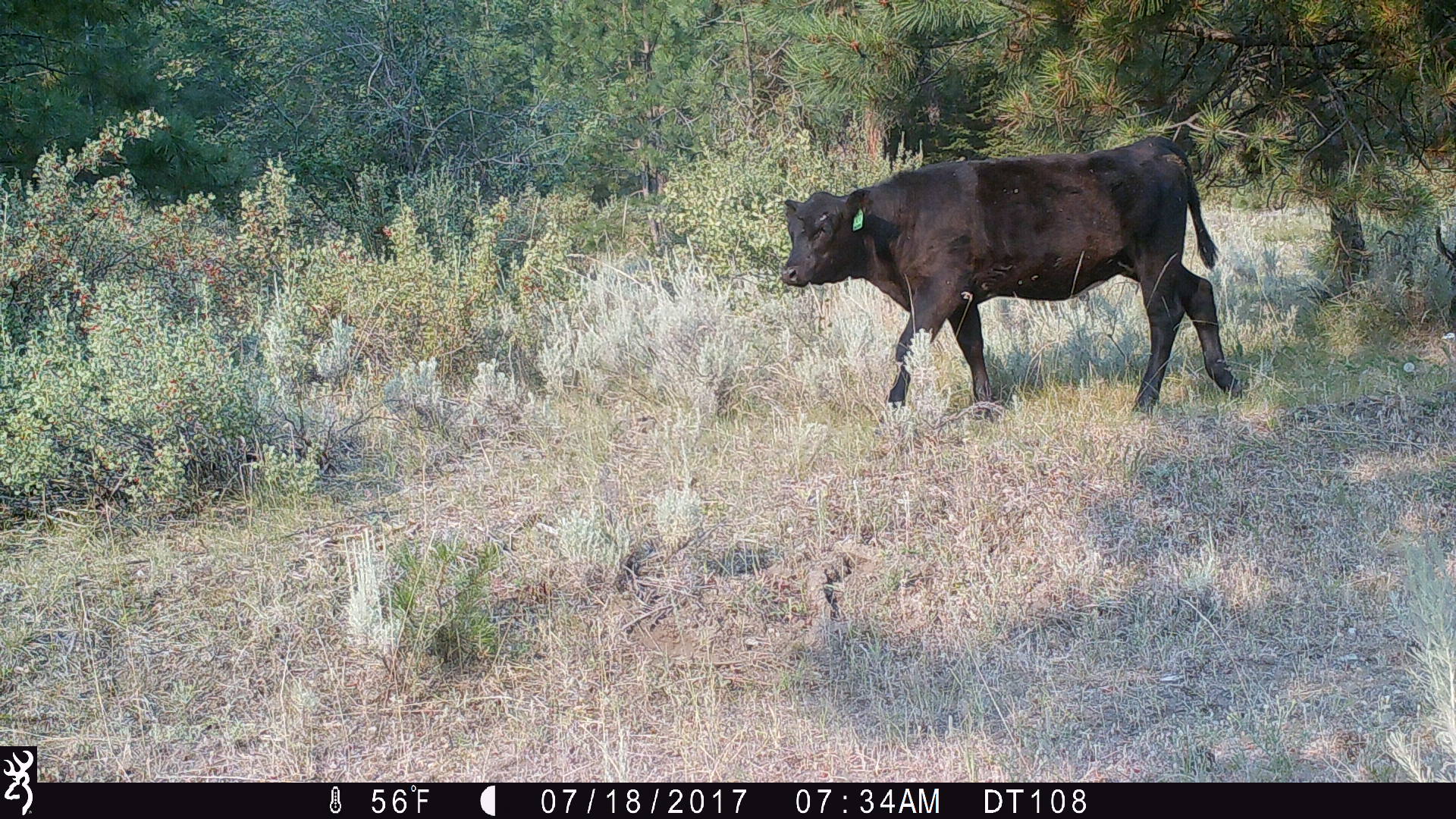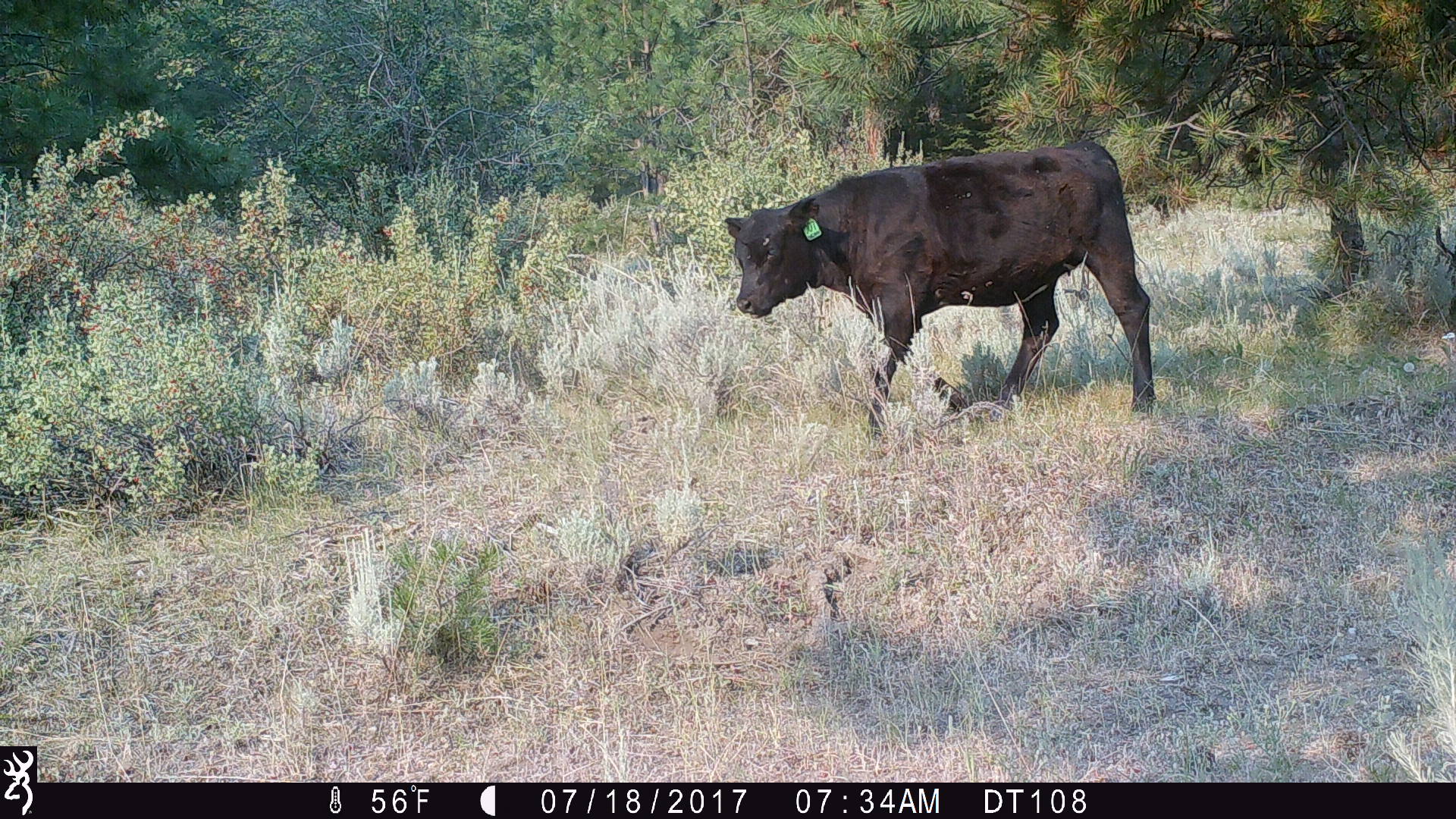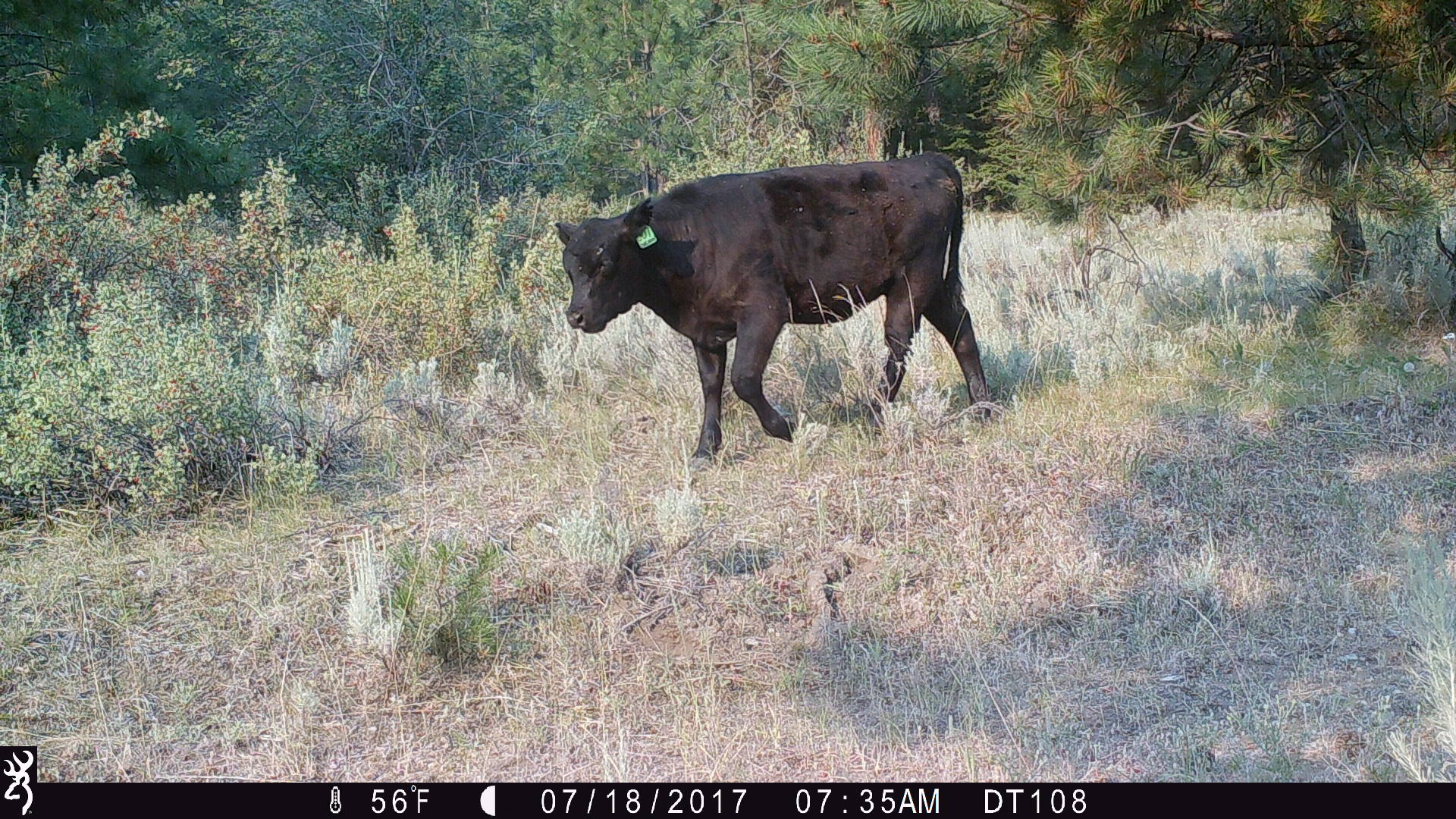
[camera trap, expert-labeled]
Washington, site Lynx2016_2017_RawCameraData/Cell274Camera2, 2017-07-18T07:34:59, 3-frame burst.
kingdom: Animalia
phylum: Chordata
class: Mammalia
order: Artiodactyla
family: Bovidae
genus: Bos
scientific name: Bos taurus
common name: domestic cattle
Domestic cattle (Bos taurus). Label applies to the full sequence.